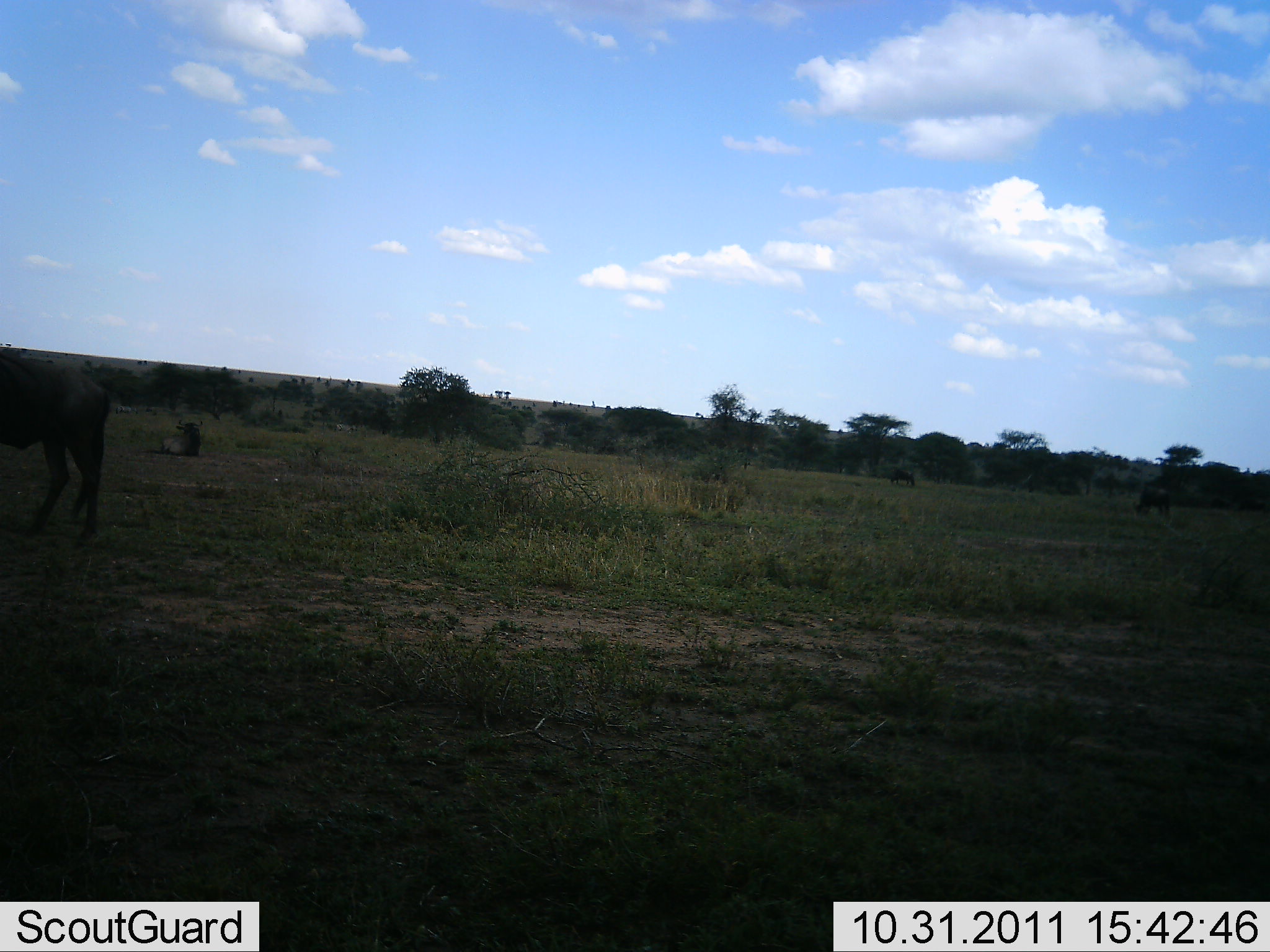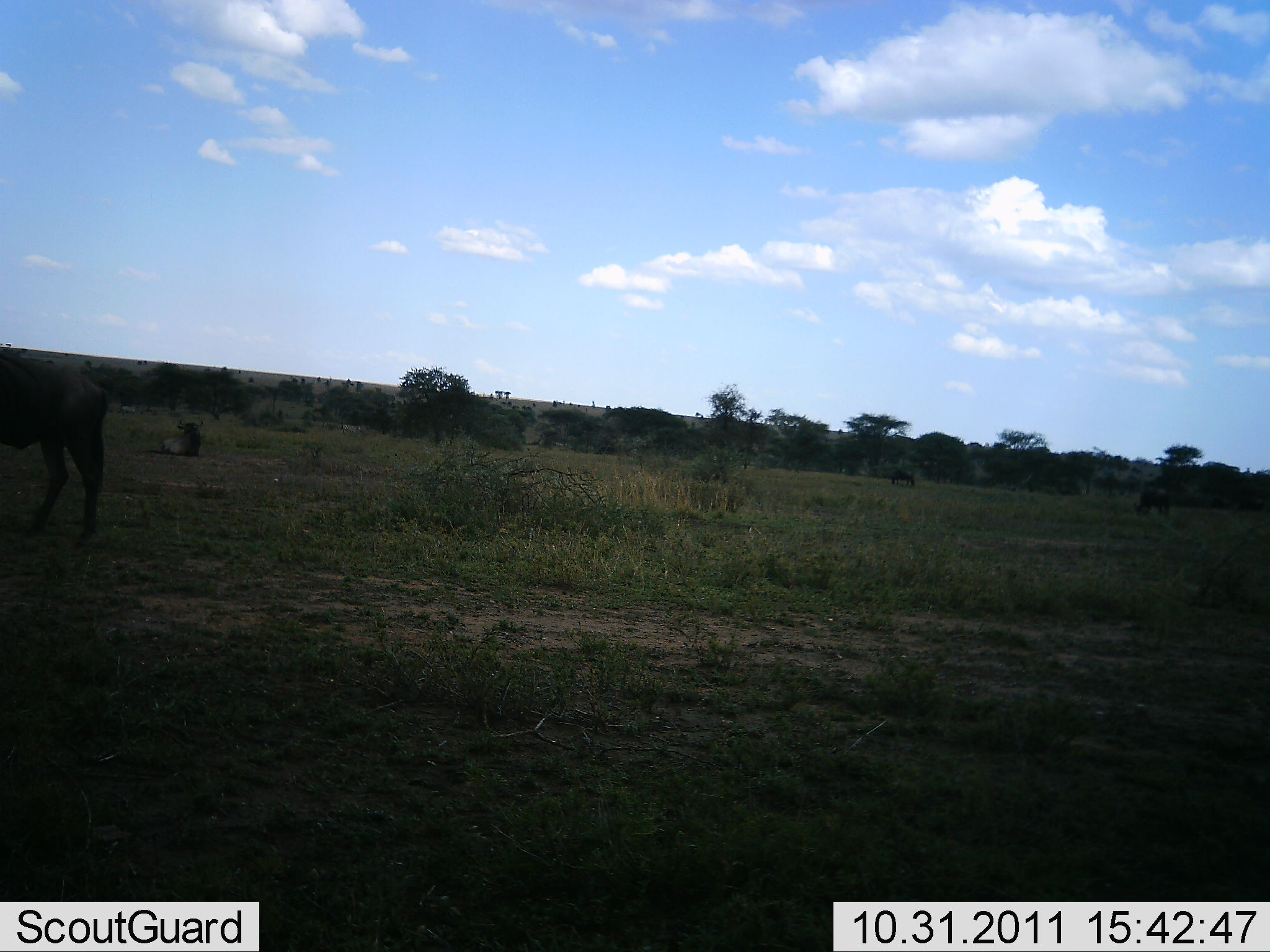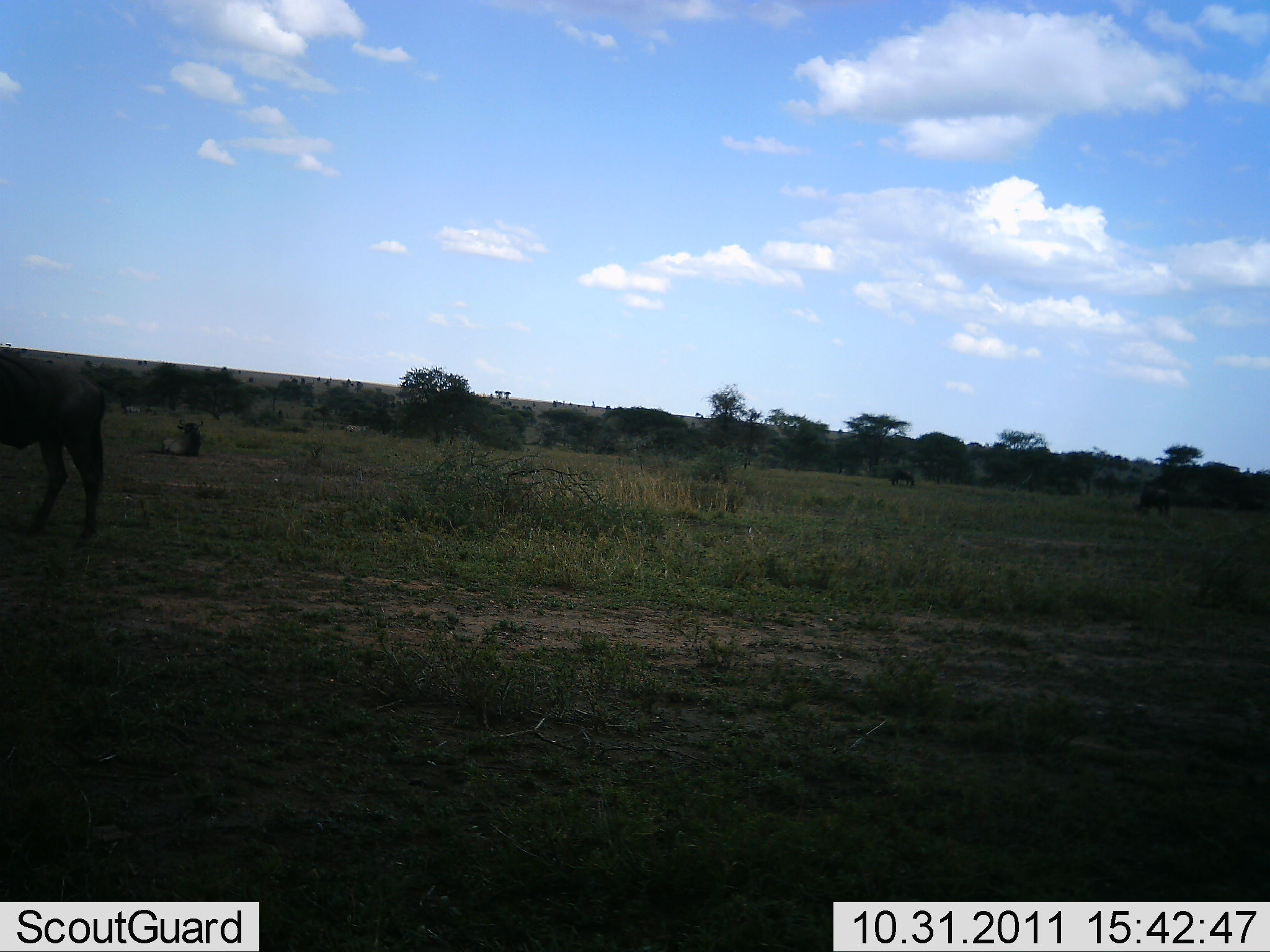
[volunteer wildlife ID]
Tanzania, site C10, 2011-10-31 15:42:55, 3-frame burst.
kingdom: Animalia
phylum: Chordata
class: Mammalia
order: Artiodactyla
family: Bovidae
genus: Connochaetes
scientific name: Connochaetes taurinus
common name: blue wildebeest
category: wildebeest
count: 1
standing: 73%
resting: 27%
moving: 0%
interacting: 0%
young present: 0%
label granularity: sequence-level